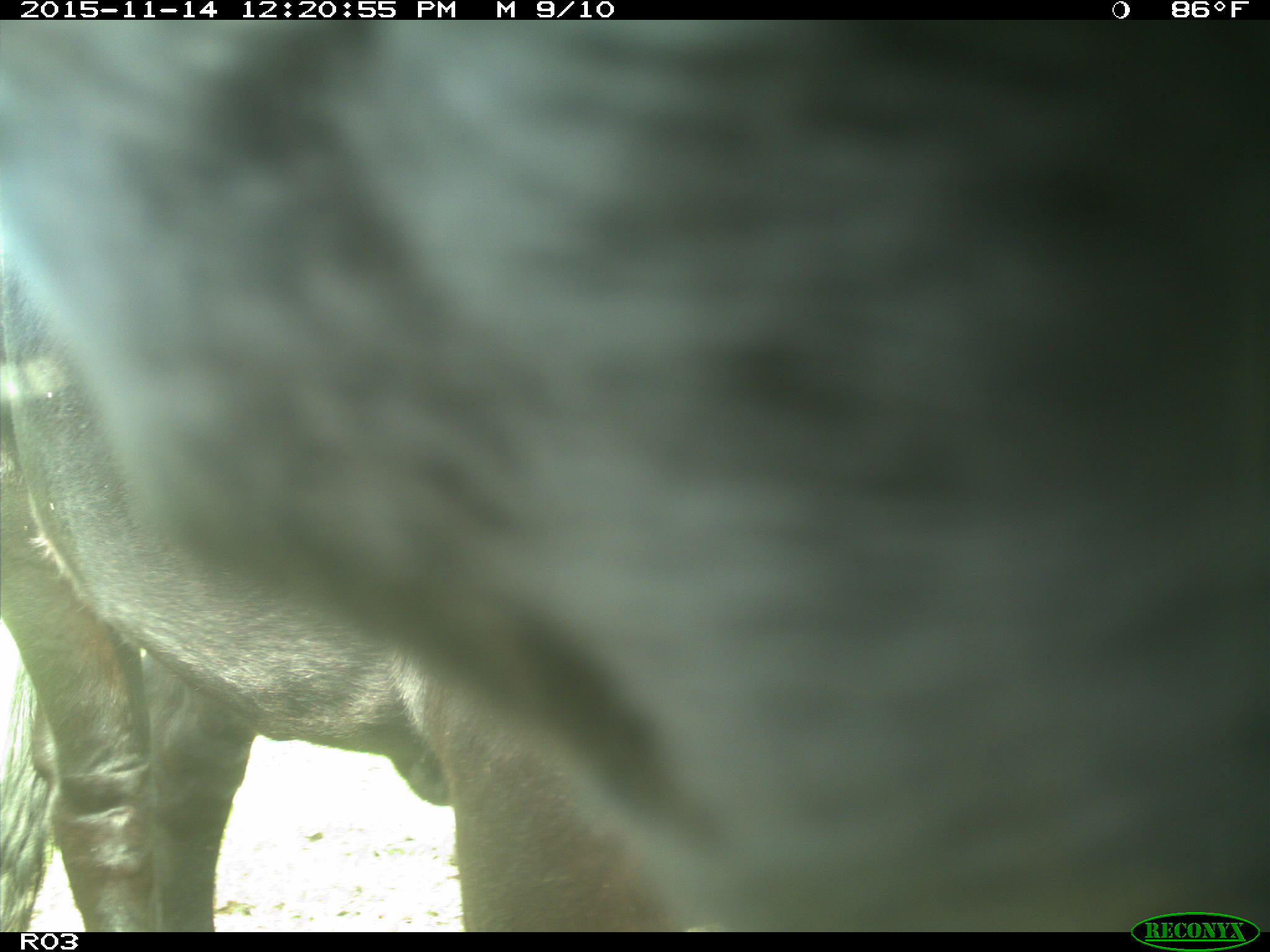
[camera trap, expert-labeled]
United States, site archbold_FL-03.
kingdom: Animalia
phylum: Chordata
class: Mammalia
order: Artiodactyla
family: Bovidae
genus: Bos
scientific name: Bos taurus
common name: domestic cow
Bos taurus (domestic cow).